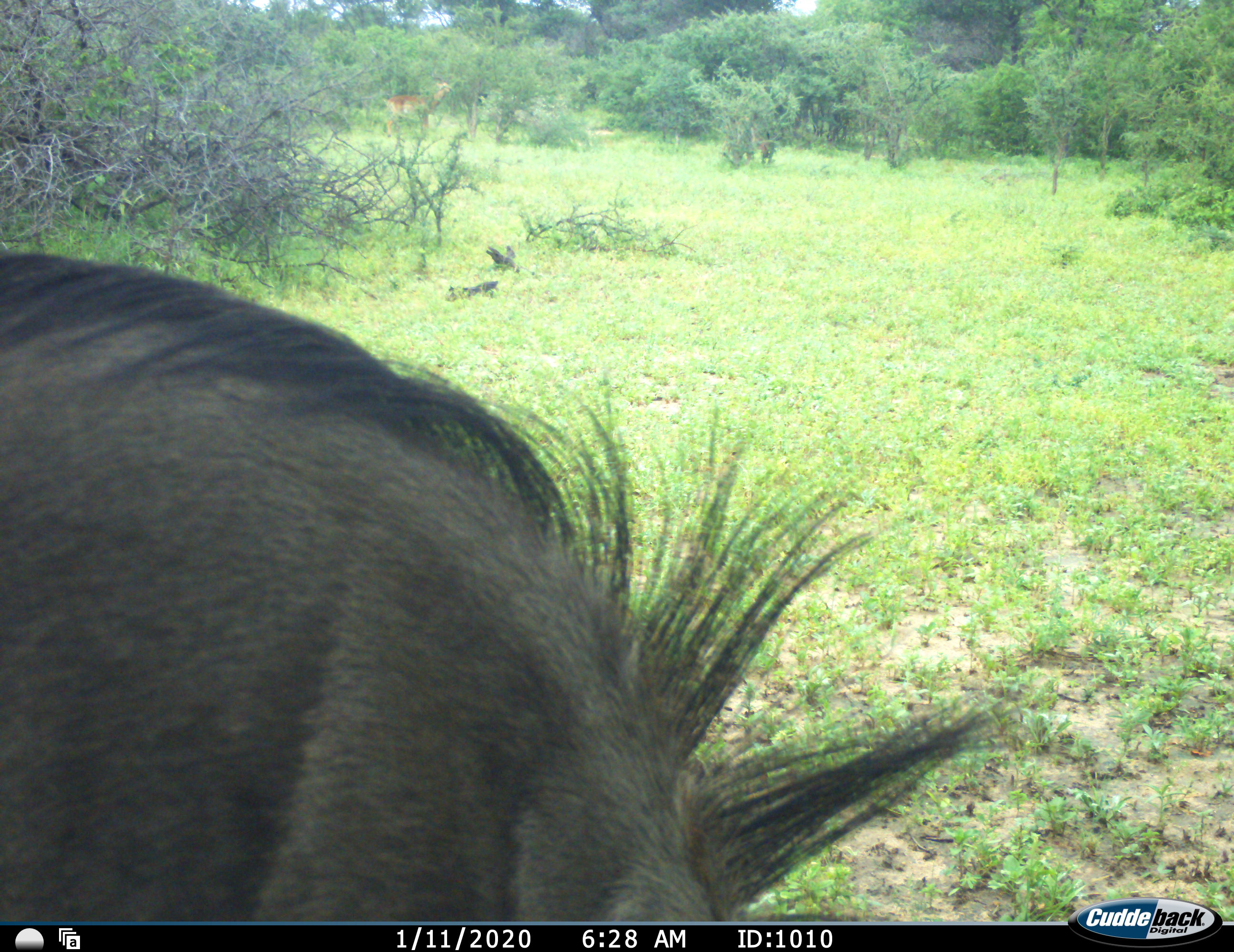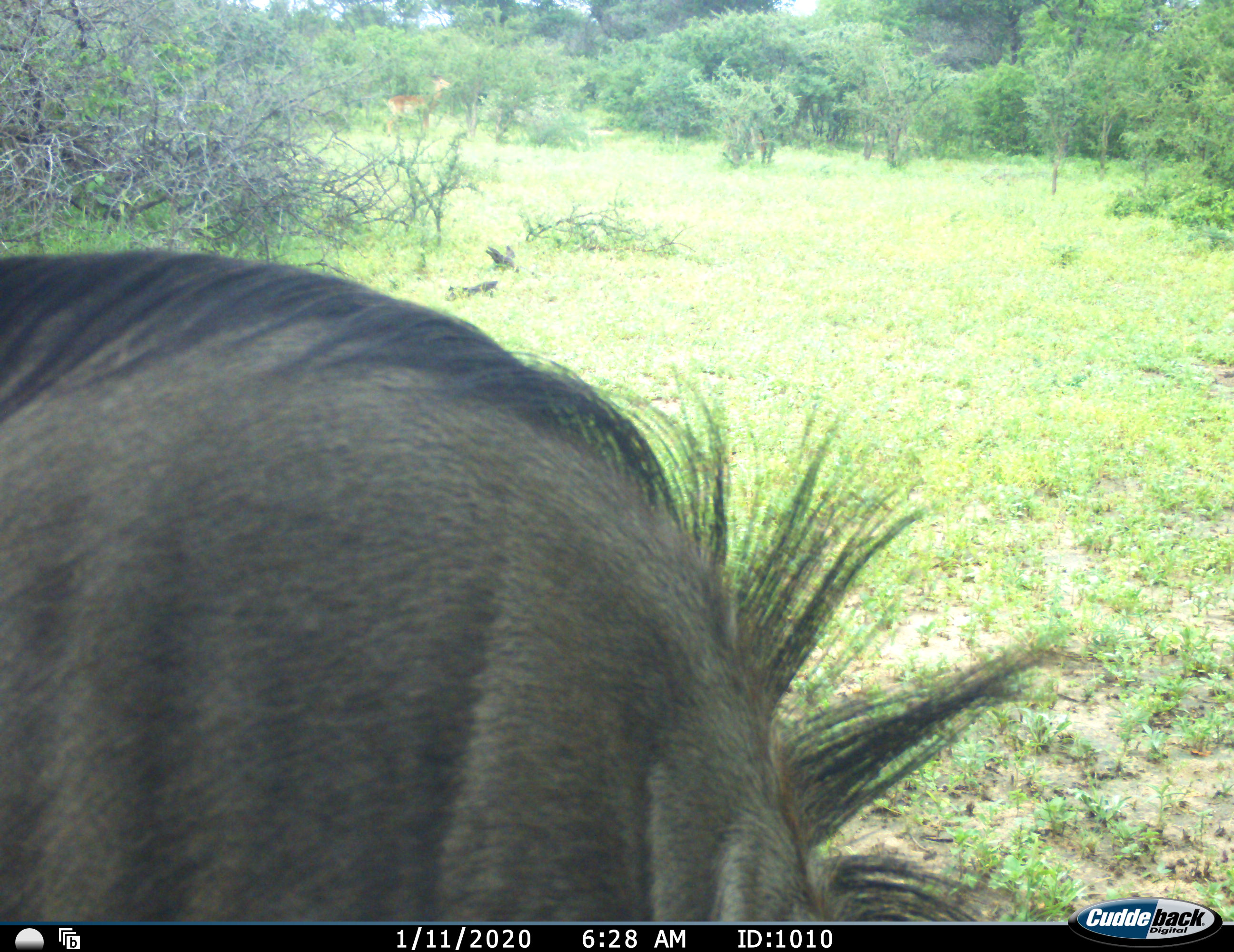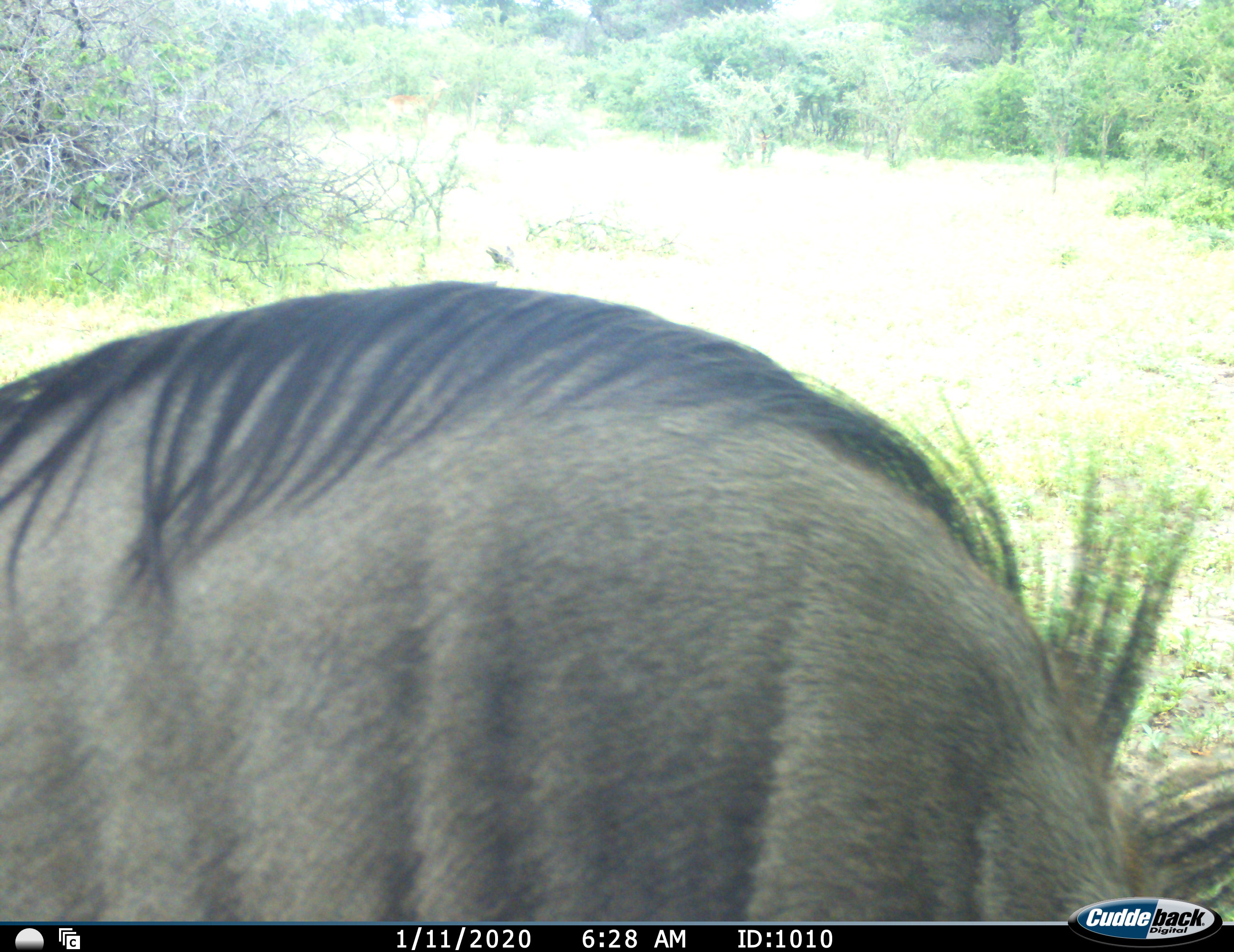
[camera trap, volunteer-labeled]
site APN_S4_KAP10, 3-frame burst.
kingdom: Animalia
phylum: Chordata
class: Mammalia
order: Artiodactyla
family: Bovidae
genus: Connochaetes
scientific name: Connochaetes taurinus taurinus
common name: blue wildebeest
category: wildebeestblue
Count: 1.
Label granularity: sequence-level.